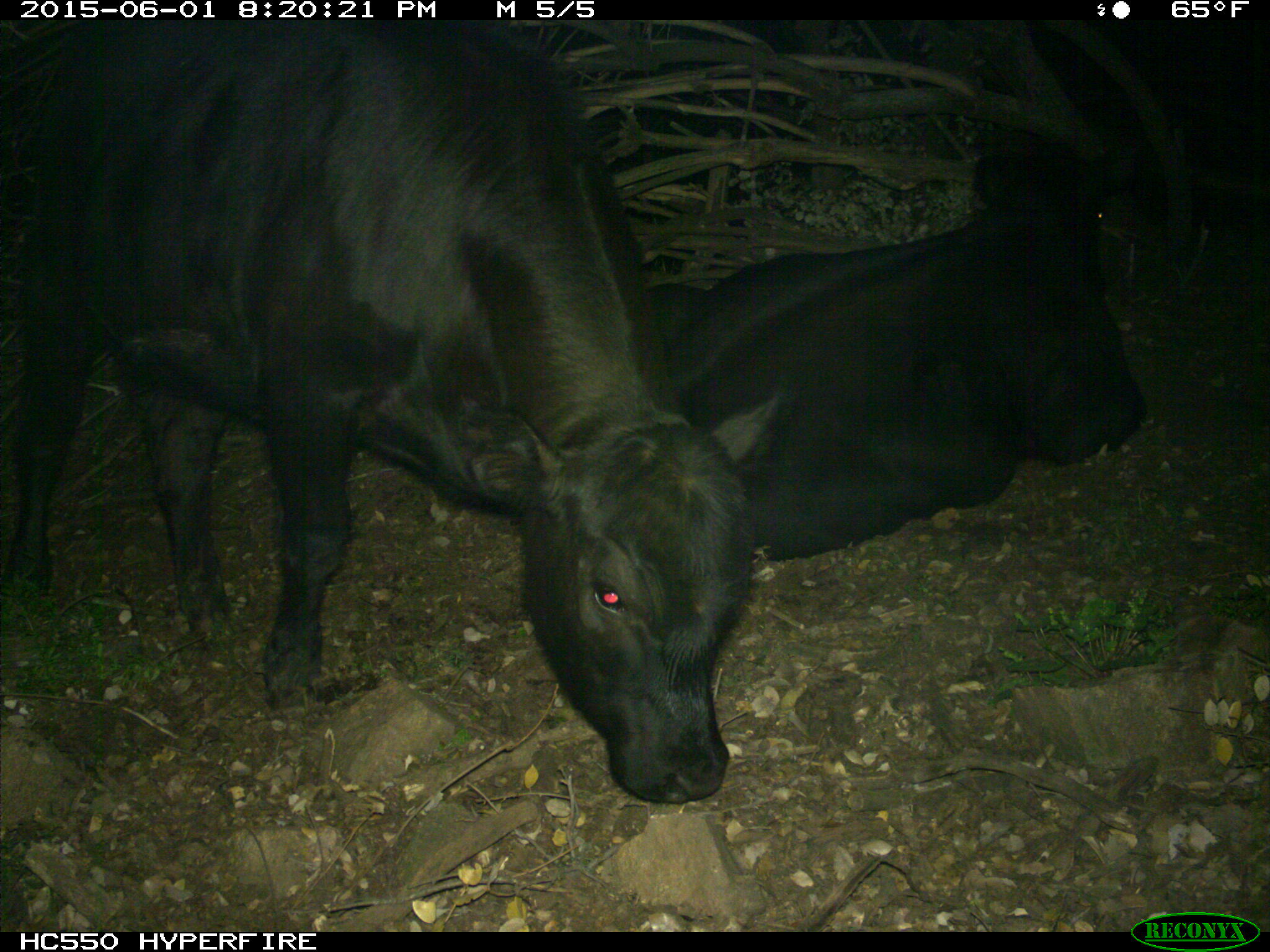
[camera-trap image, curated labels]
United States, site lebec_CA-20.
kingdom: Animalia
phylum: Chordata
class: Mammalia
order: Artiodactyla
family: Bovidae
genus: Bos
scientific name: Bos taurus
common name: domestic cow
Bos taurus (domestic cow).